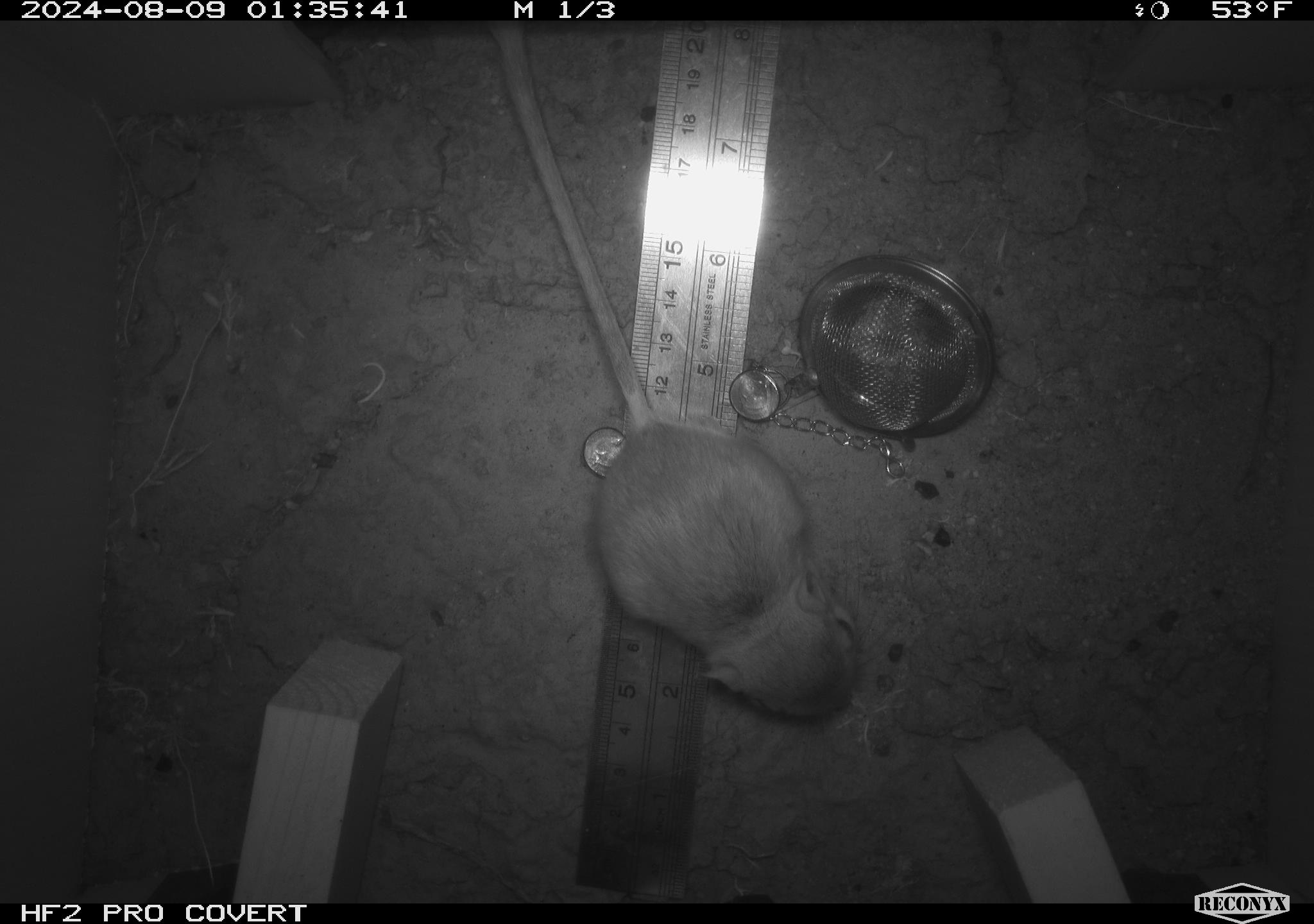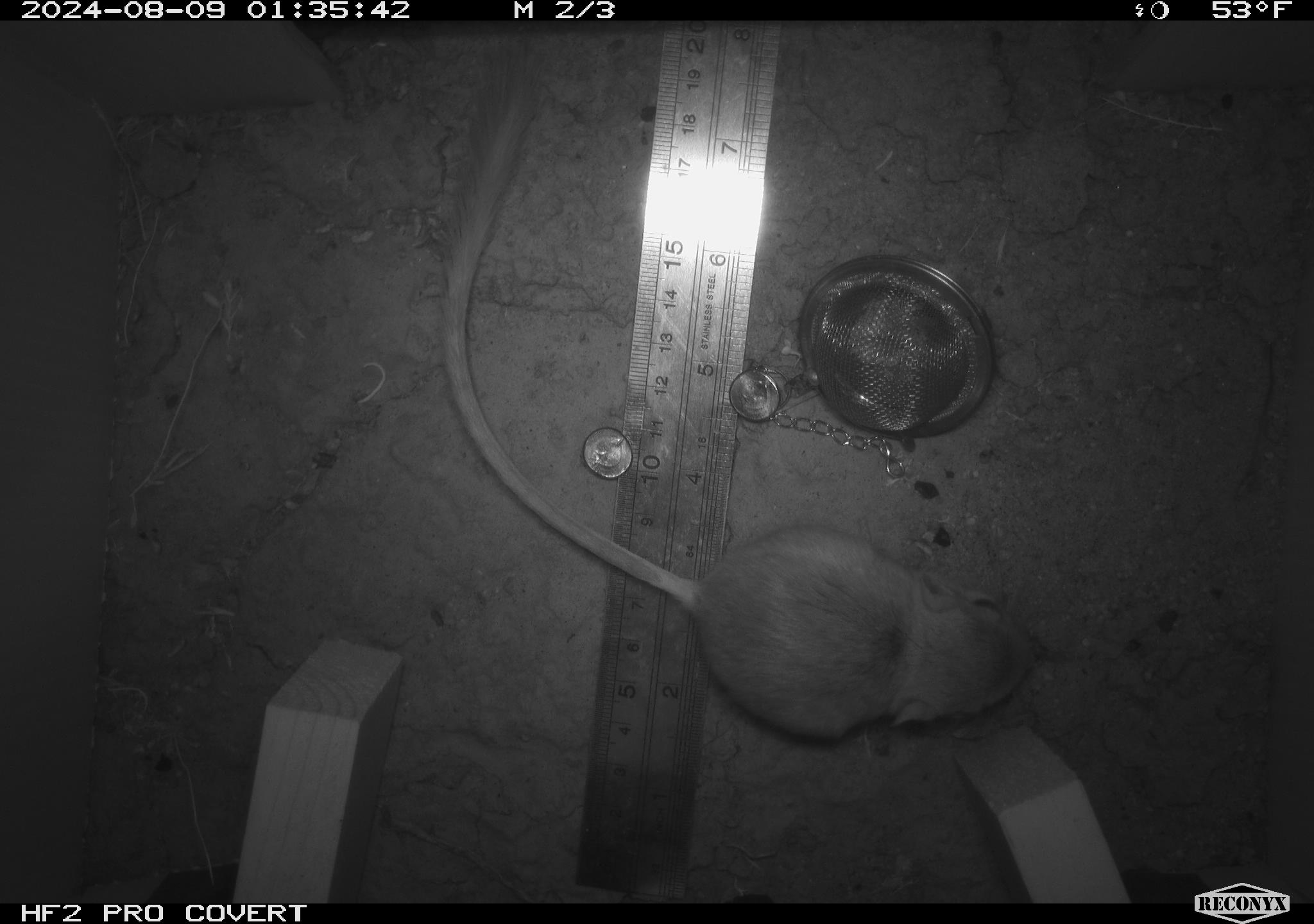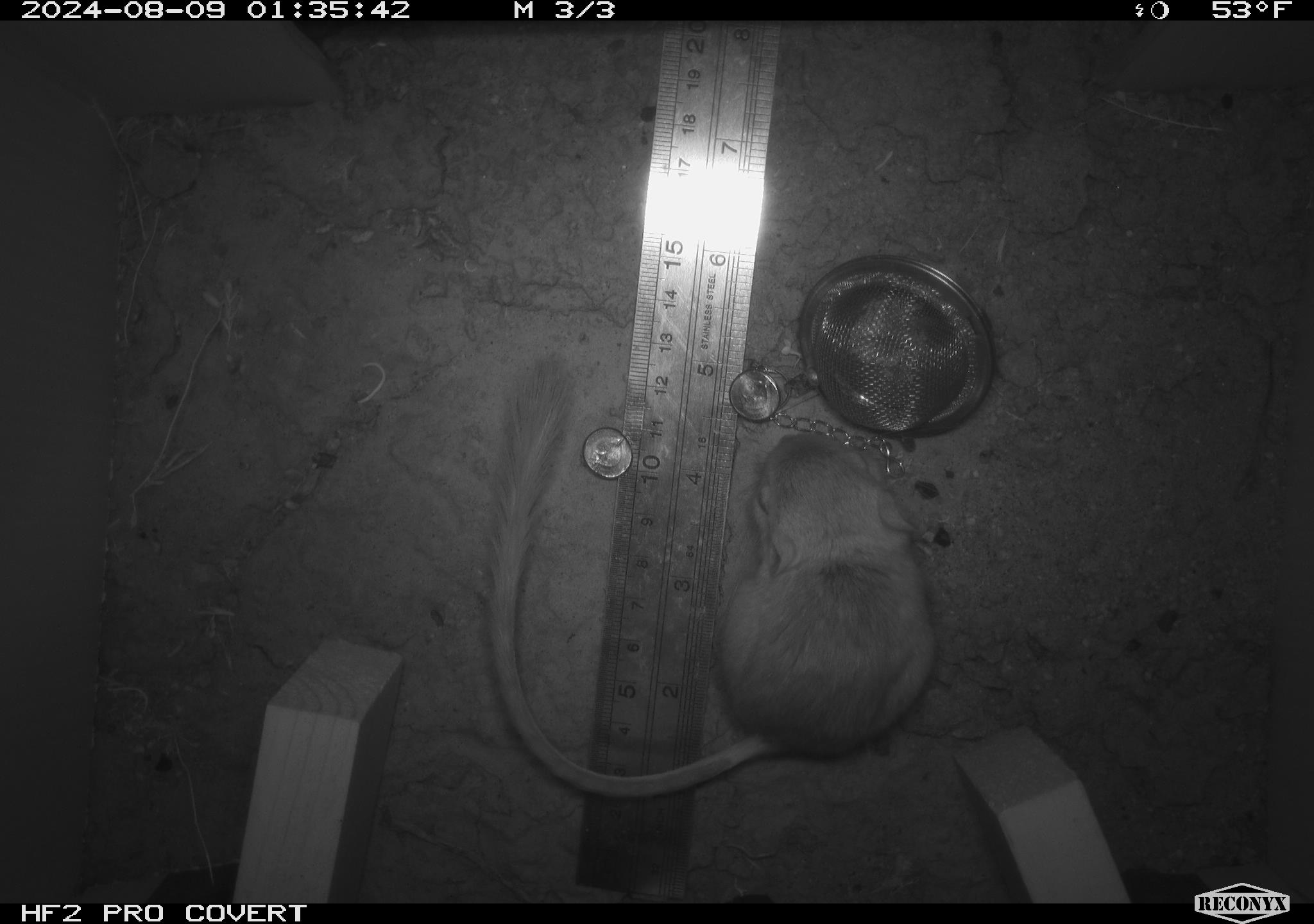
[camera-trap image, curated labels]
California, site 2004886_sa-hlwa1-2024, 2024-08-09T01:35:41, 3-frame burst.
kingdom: Animalia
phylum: Chordata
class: Mammalia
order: Rodentia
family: Heteromyidae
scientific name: Heteromyidae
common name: kangaroo rats and pocket mice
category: heteromyidae family